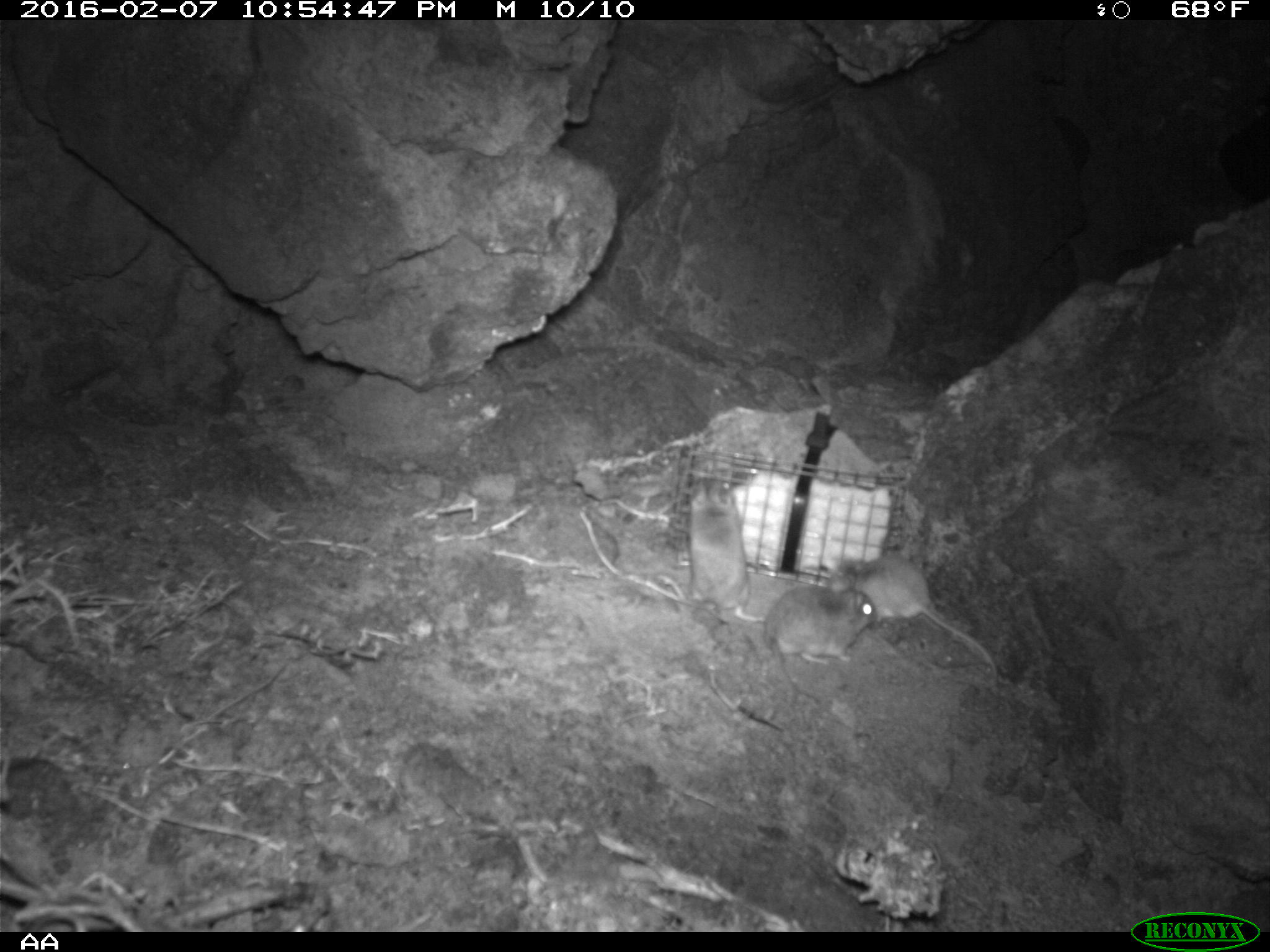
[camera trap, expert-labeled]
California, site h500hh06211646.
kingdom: Animalia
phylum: Chordata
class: Mammalia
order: Rodentia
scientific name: Rodentia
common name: rodent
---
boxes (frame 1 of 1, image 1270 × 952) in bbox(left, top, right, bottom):
rodent: bbox(830, 553, 997, 679); bbox(679, 477, 766, 625); bbox(764, 583, 878, 662)